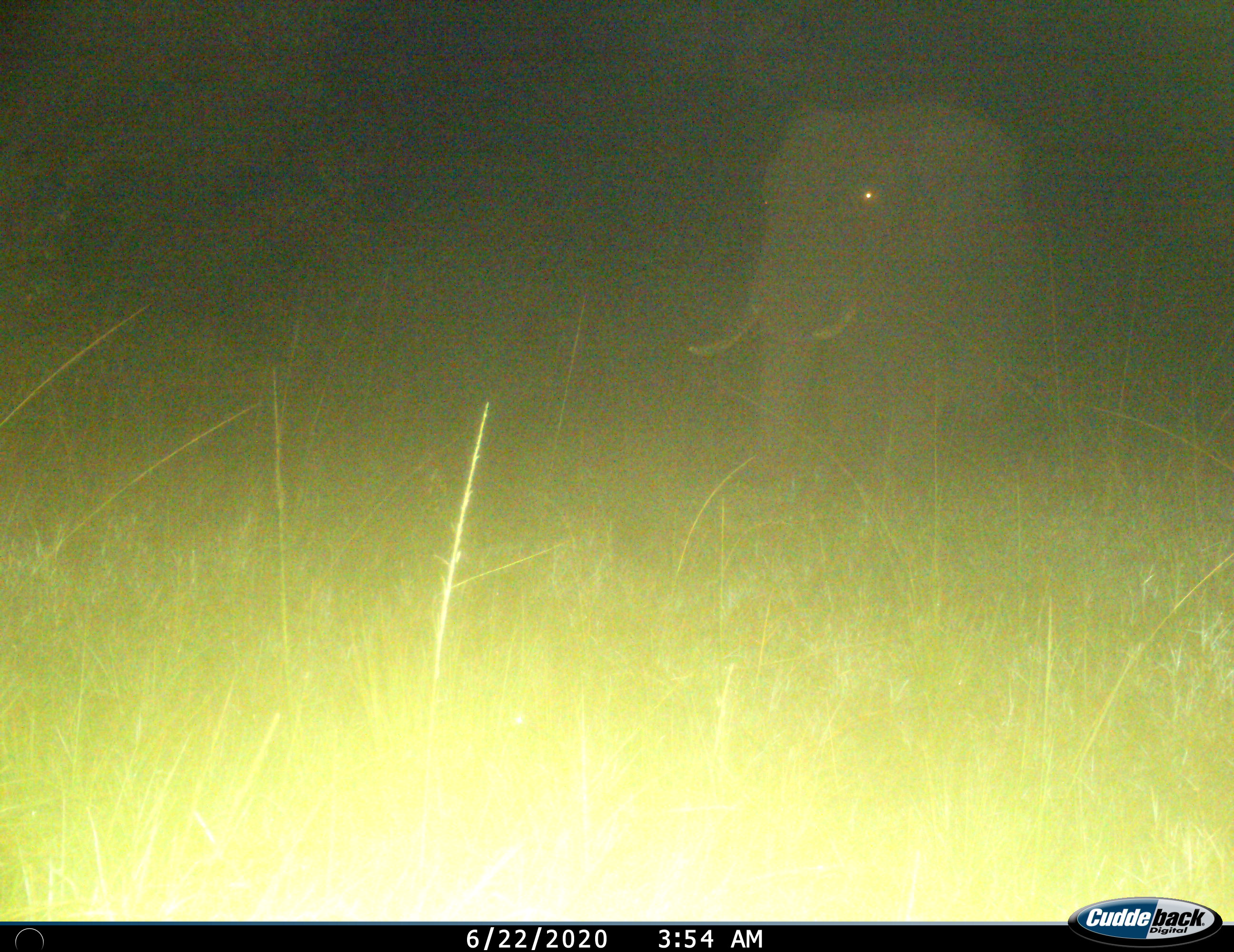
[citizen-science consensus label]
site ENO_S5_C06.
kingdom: Animalia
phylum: Chordata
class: Mammalia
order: Proboscidea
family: Elephantidae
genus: Loxodonta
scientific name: Loxodonta africana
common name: african bush elephant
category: elephant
Elephant (african bush elephant) (Loxodonta africana), count 1. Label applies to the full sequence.